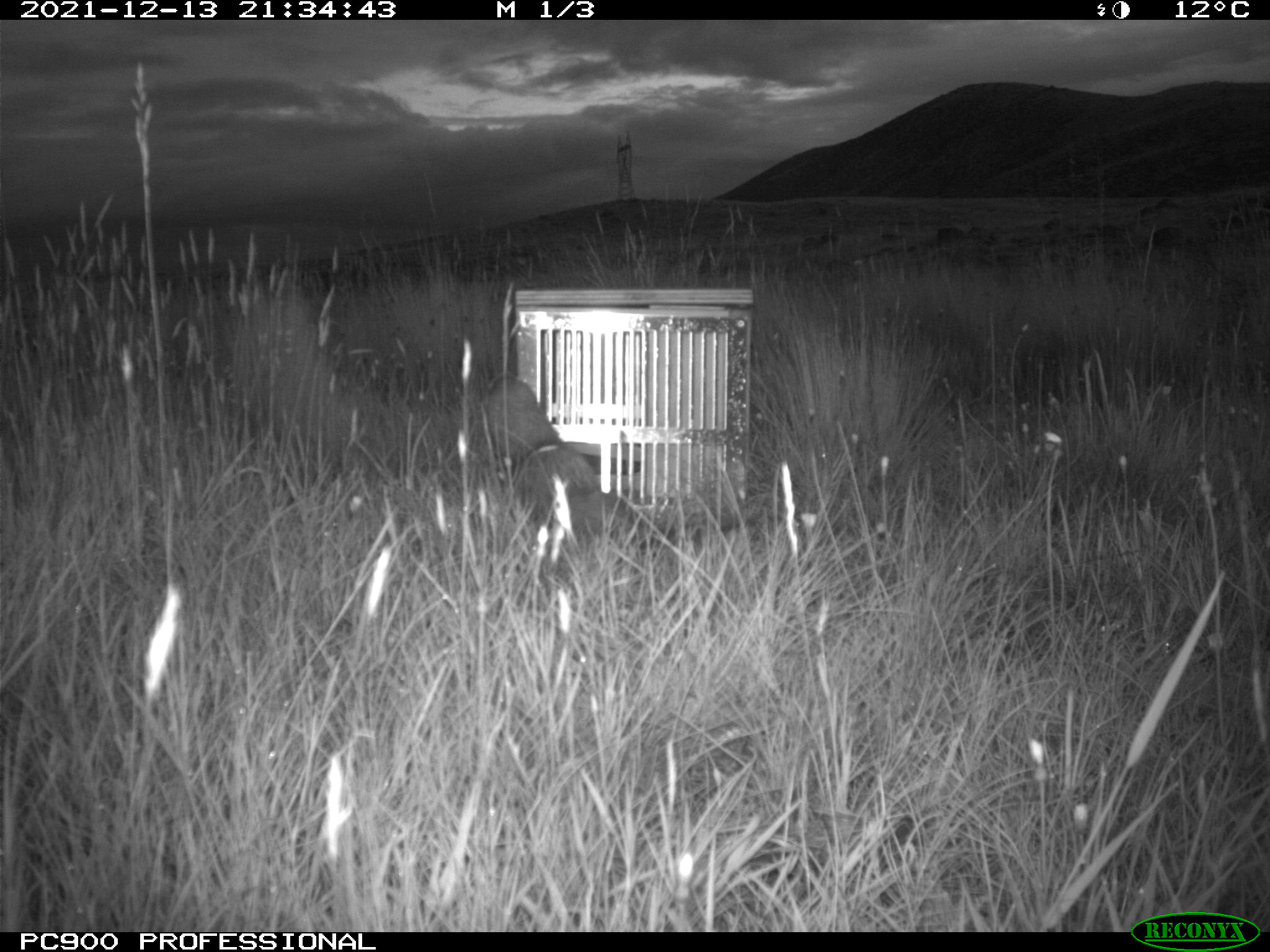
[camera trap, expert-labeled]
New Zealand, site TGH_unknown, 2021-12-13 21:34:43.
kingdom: Animalia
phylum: Chordata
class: Mammalia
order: Carnivora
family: Mustelidae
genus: Mustela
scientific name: Mustela furo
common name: ferret